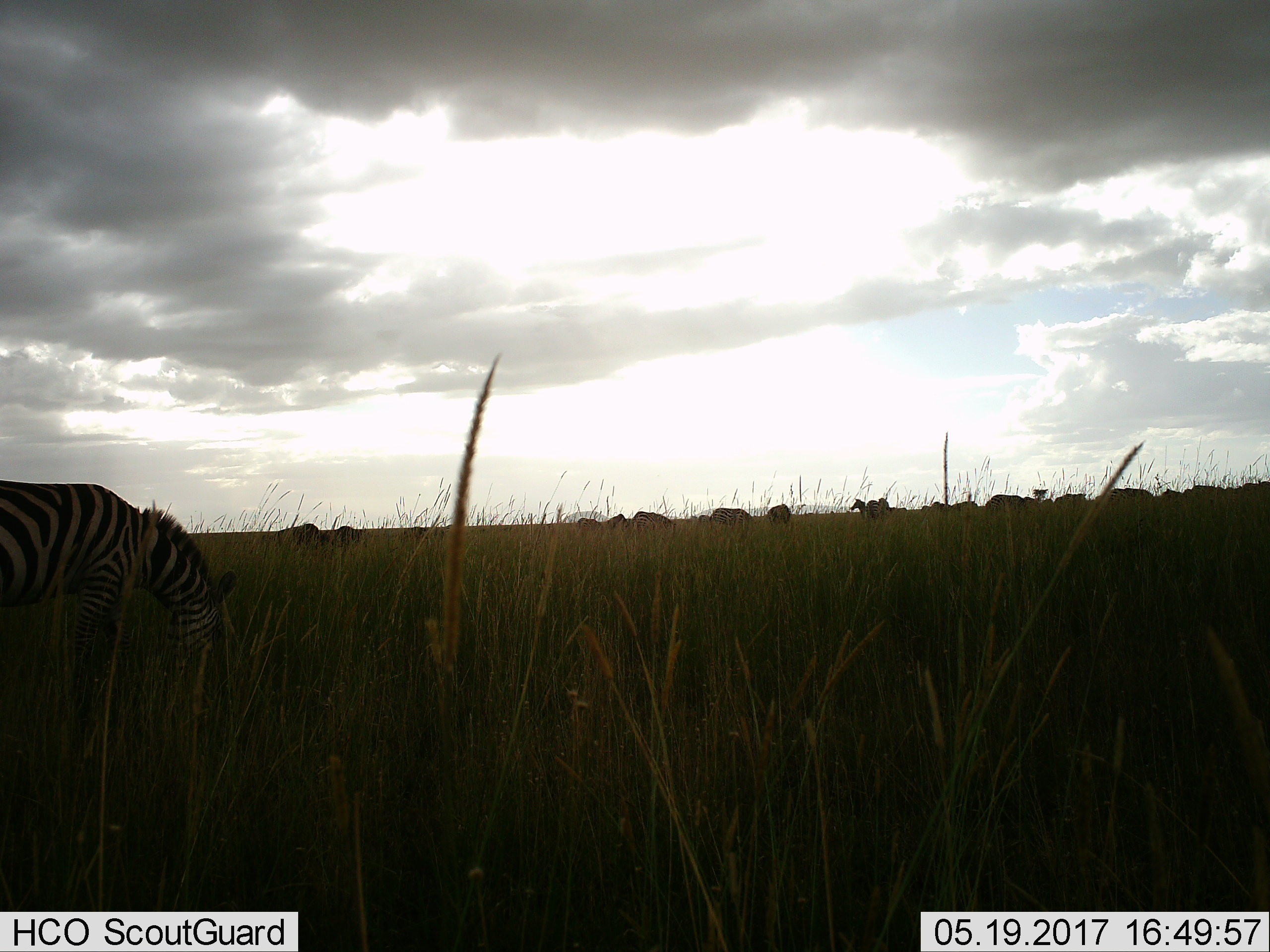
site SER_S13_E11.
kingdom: Animalia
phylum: Chordata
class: Mammalia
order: Perissodactyla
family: Equidae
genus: Equus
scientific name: Equus quagga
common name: plains zebra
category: zebraplains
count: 11-50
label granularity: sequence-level